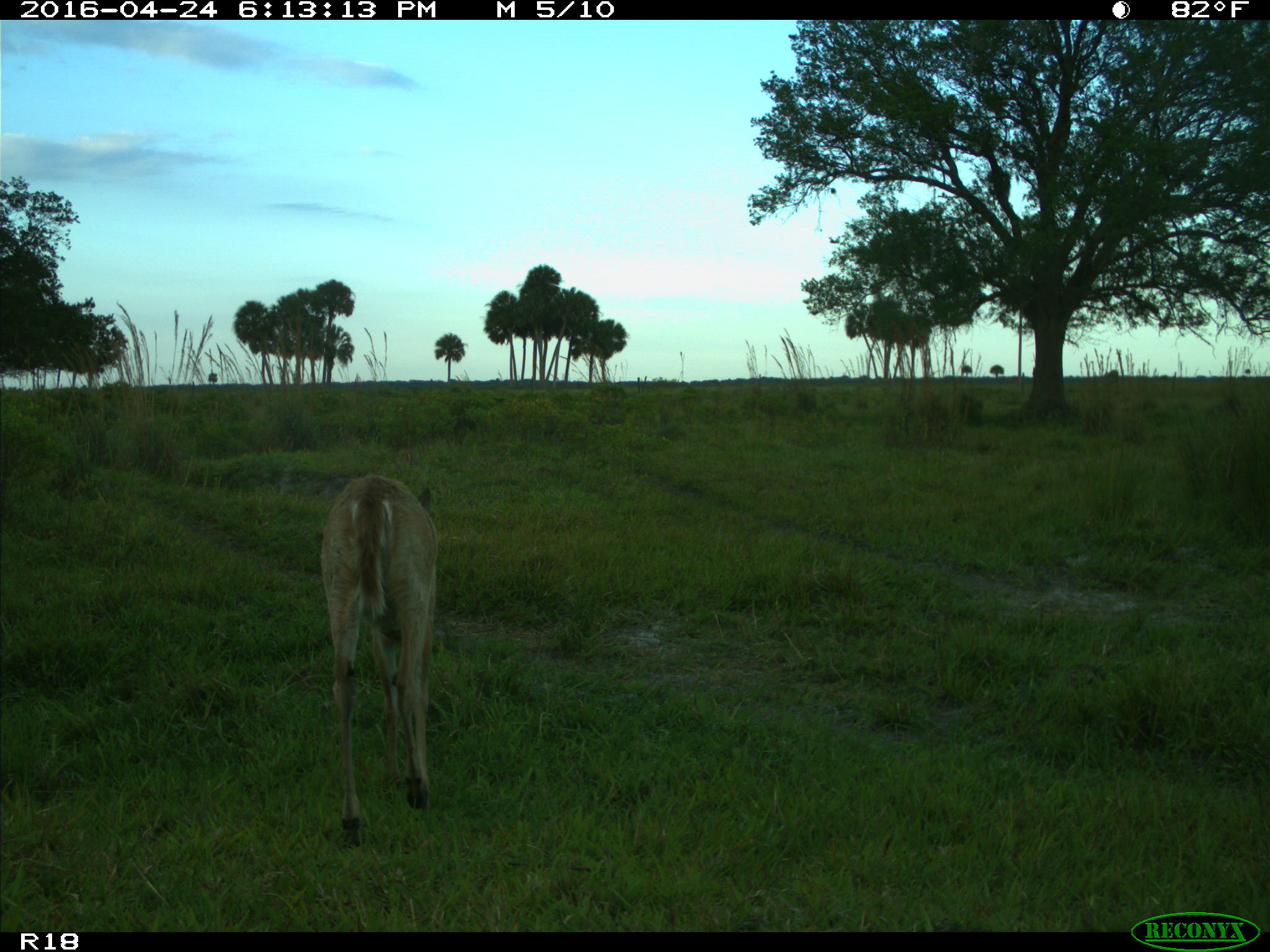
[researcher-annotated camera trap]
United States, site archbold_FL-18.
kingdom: Animalia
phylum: Chordata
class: Mammalia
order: Artiodactyla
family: Cervidae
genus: Odocoileus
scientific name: Odocoileus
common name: deer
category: unidentified deer